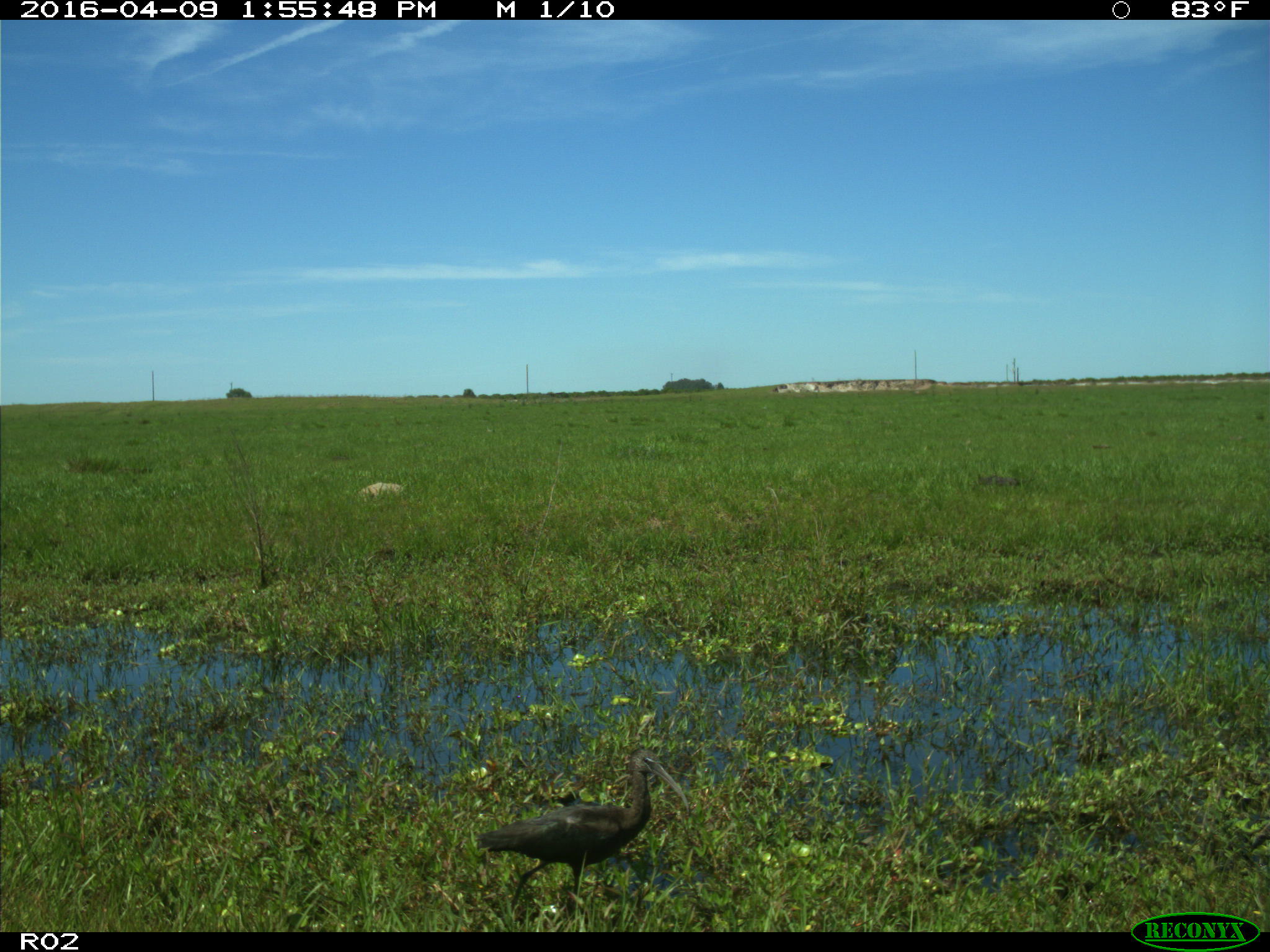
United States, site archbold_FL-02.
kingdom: Animalia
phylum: Chordata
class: Aves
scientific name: Aves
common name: birds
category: unidentified bird